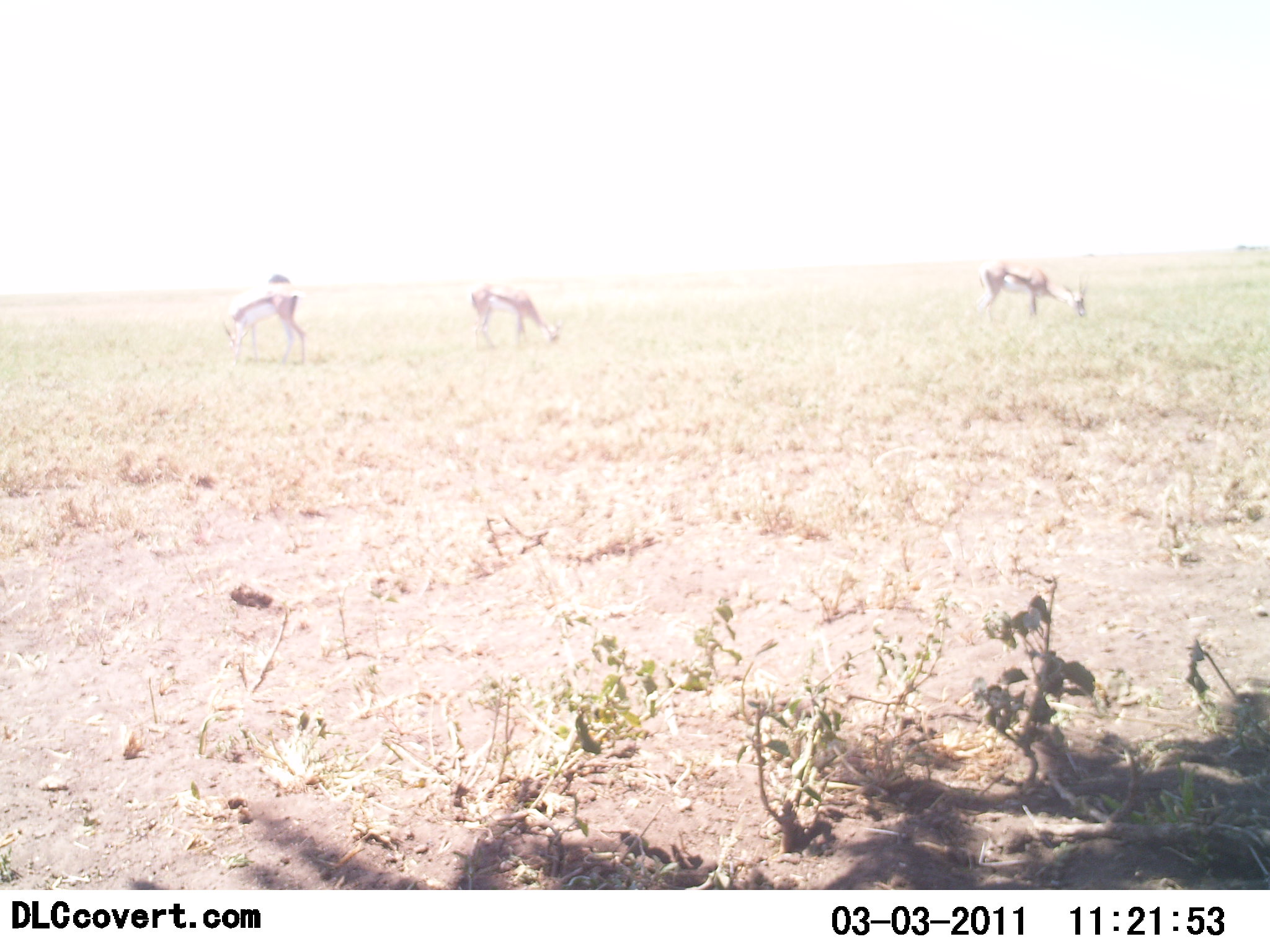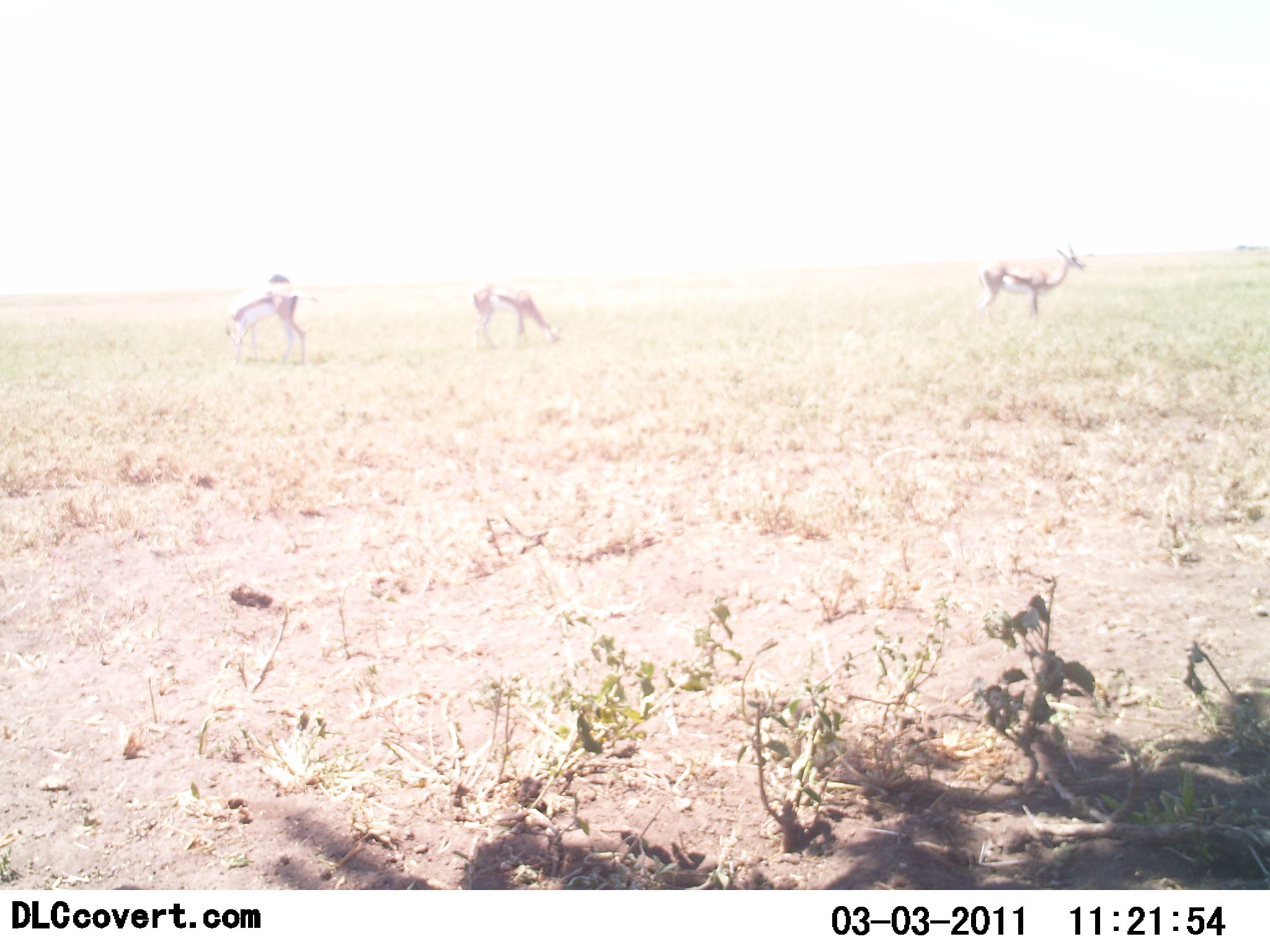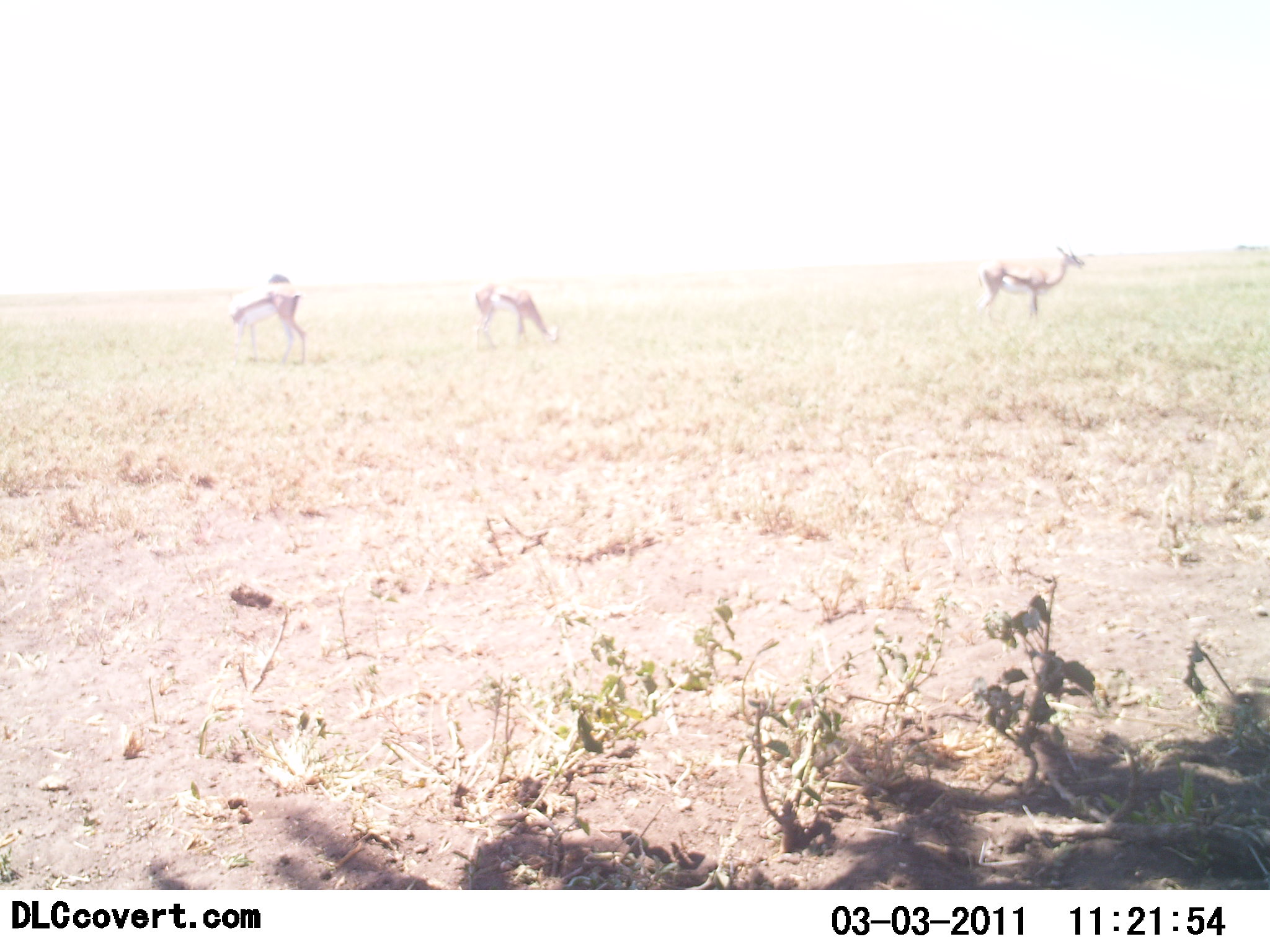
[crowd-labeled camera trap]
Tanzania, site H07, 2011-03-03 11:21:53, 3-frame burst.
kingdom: Animalia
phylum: Chordata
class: Mammalia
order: Artiodactyla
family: Bovidae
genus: Eudorcas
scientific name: Eudorcas thomsonii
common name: thomson's gazelle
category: gazellethomsons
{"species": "gazellethomsons (thomson's gazelle) (Eudorcas thomsonii)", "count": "3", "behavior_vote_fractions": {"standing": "18%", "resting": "0%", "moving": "0%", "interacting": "0%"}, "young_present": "0%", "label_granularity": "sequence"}